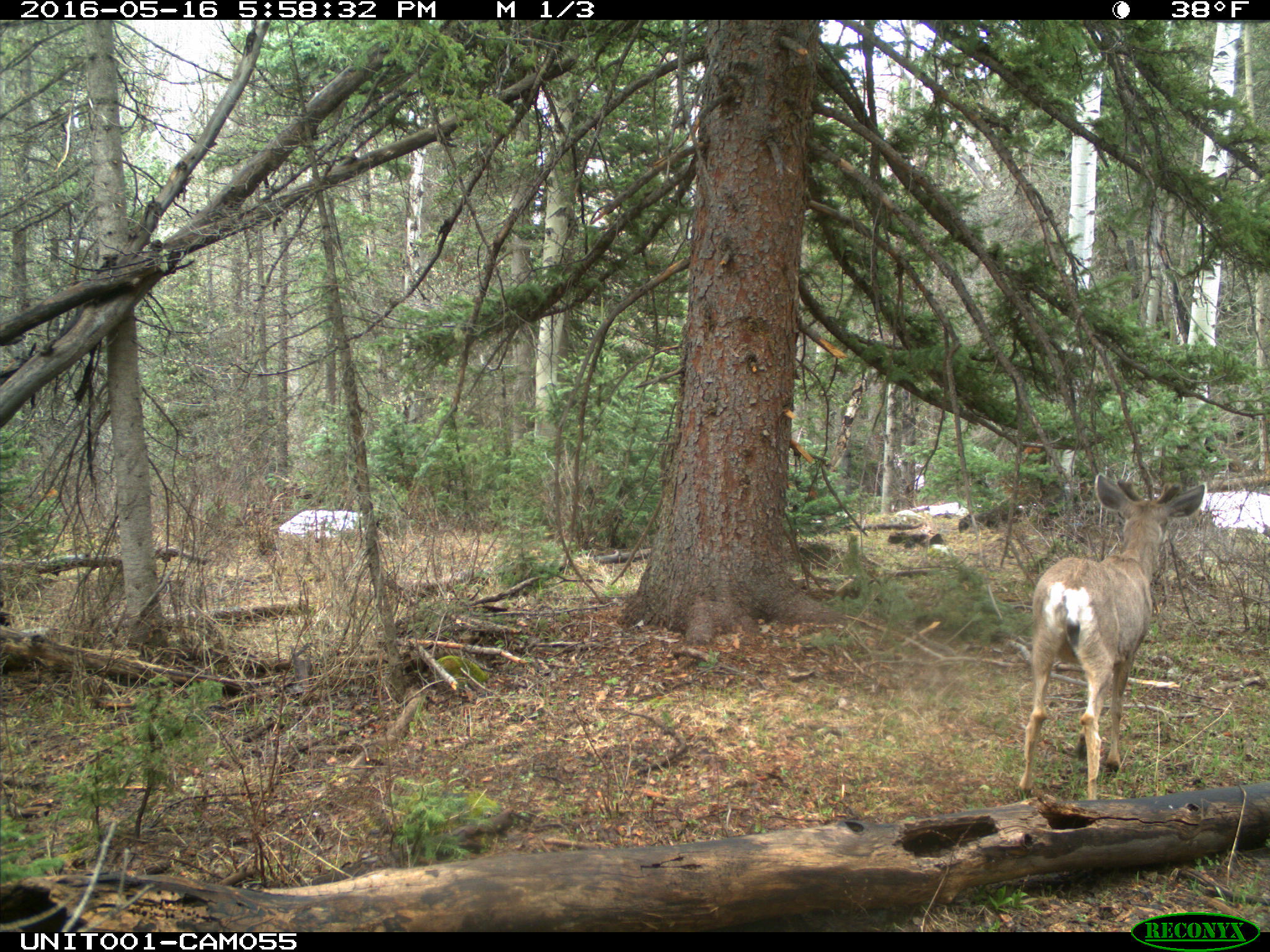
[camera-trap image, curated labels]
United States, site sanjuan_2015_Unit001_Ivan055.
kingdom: Animalia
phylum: Chordata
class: Mammalia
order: Artiodactyla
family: Cervidae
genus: Odocoileus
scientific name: Odocoileus hemionus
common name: mule deer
Odocoileus hemionus (mule deer).